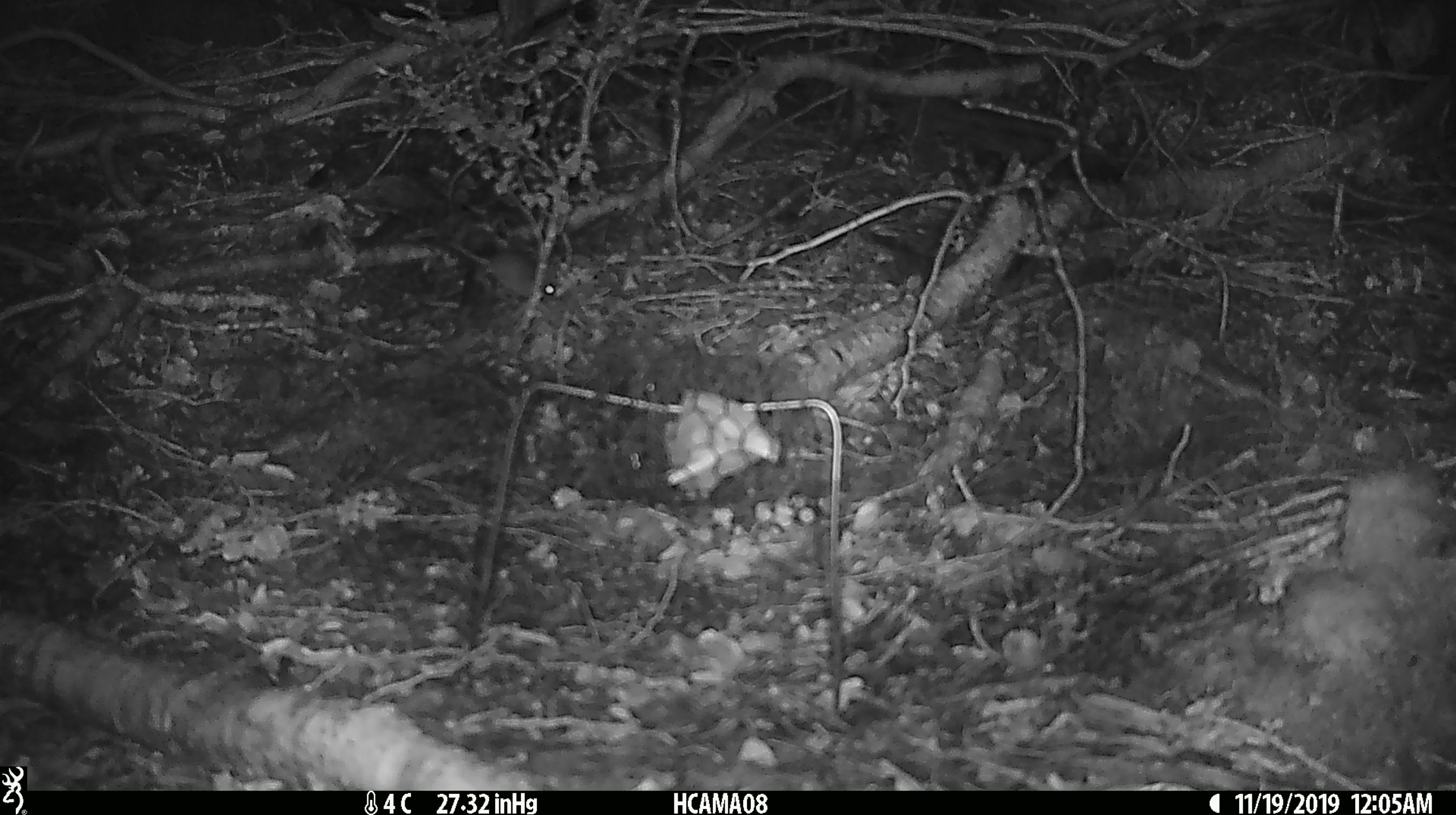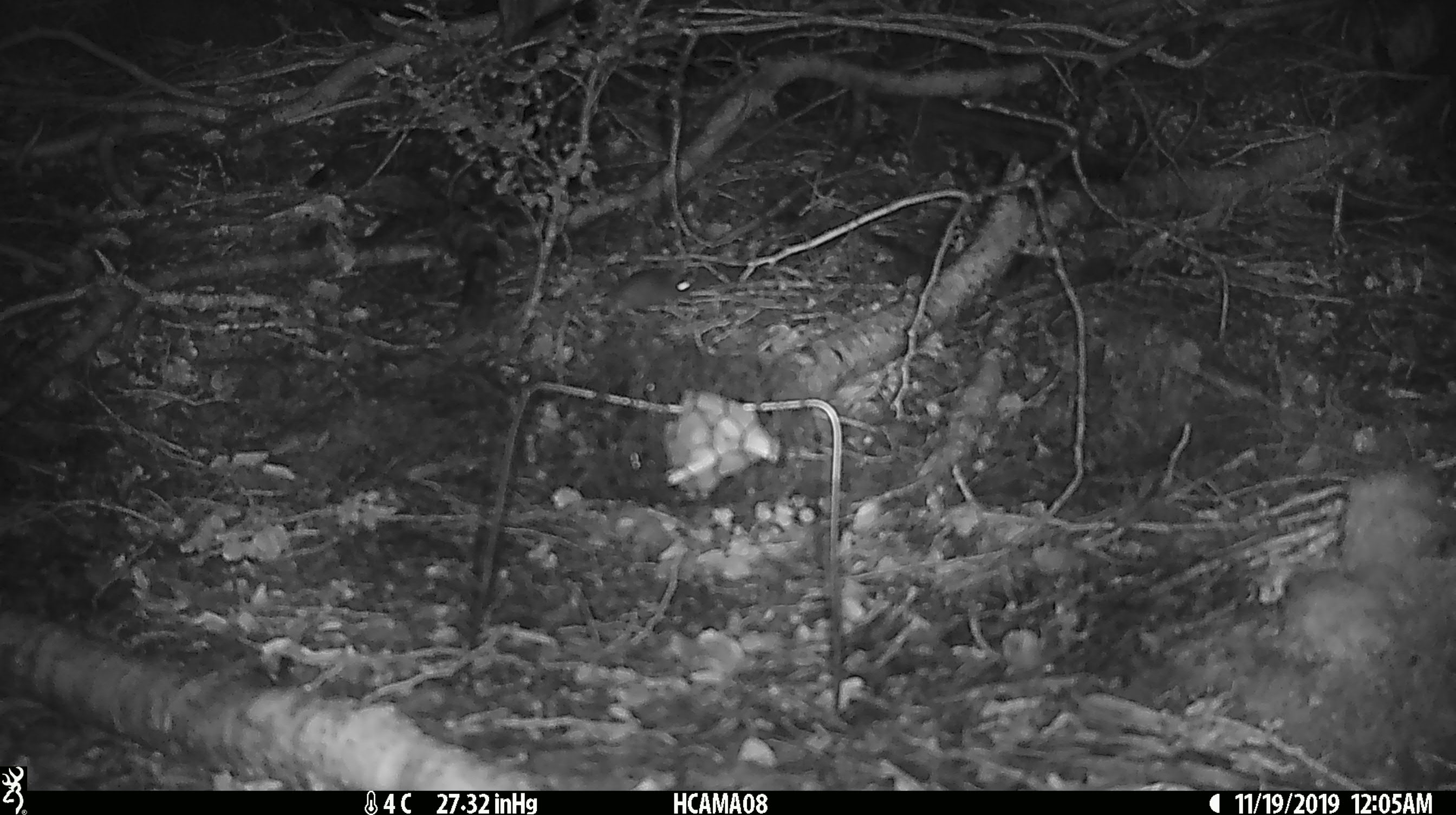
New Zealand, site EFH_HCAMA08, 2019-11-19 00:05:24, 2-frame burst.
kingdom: Animalia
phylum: Chordata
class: Mammalia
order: Rodentia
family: Muridae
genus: Mus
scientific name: Mus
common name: mouse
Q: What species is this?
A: Mouse (Mus).